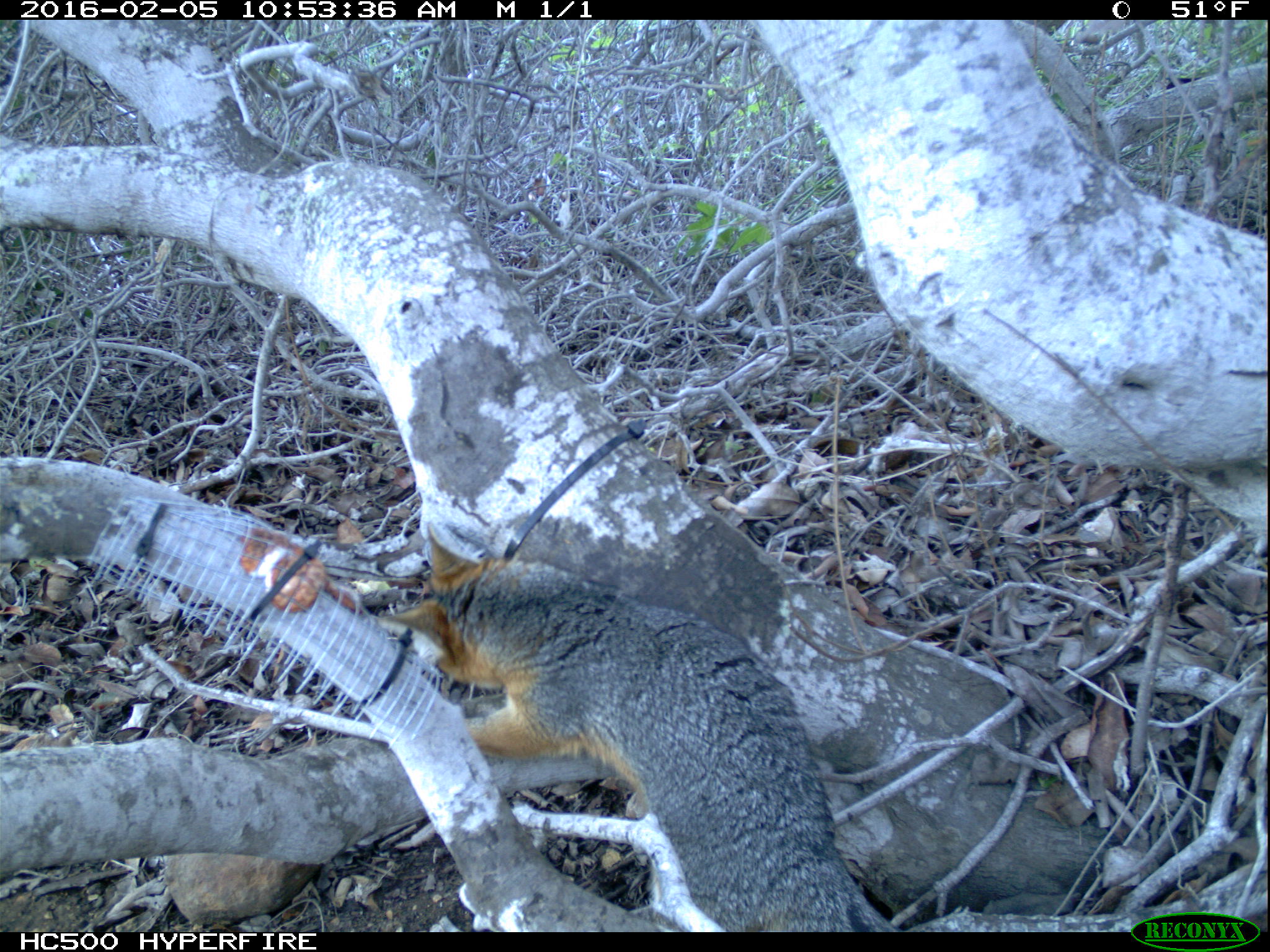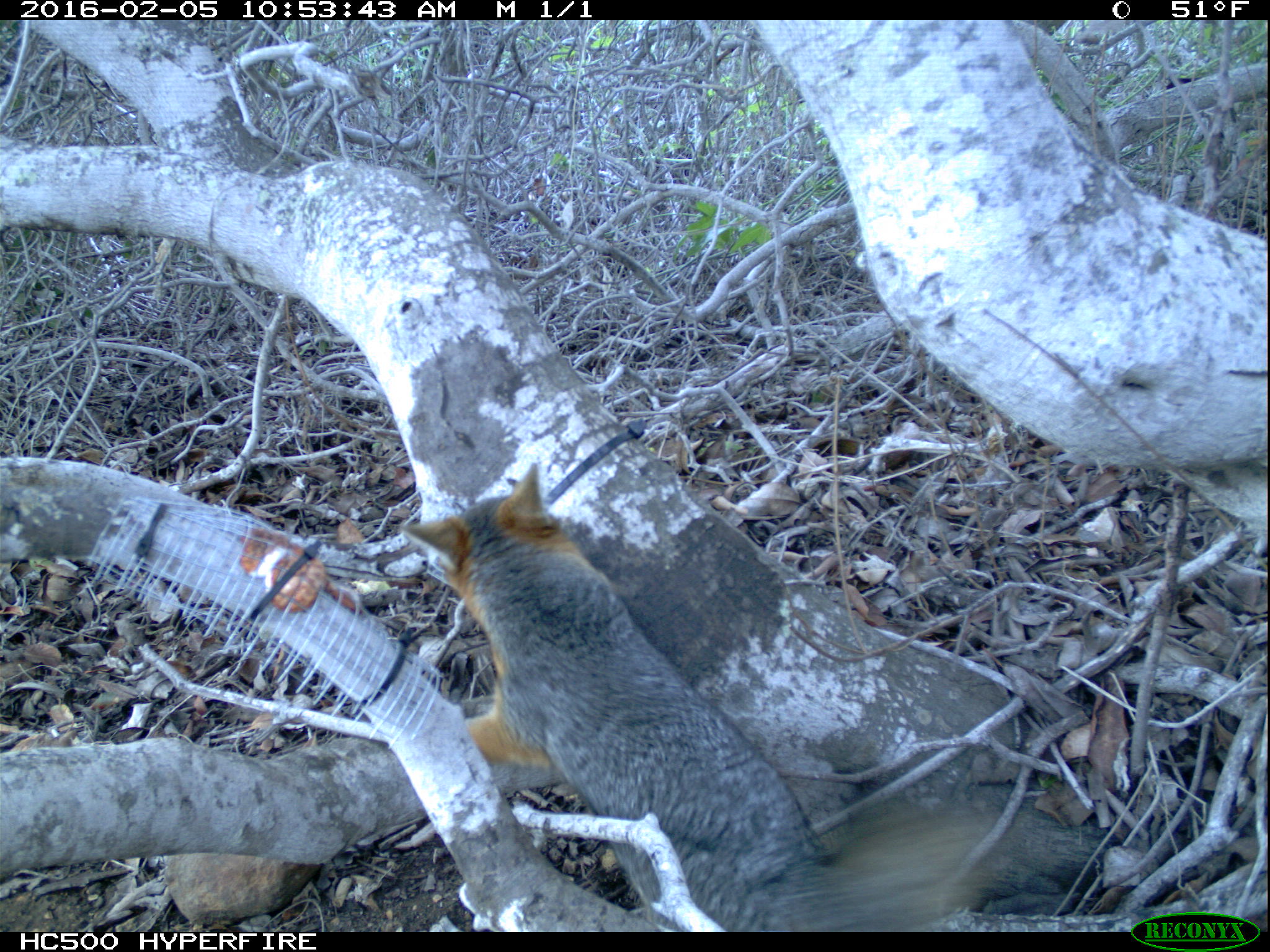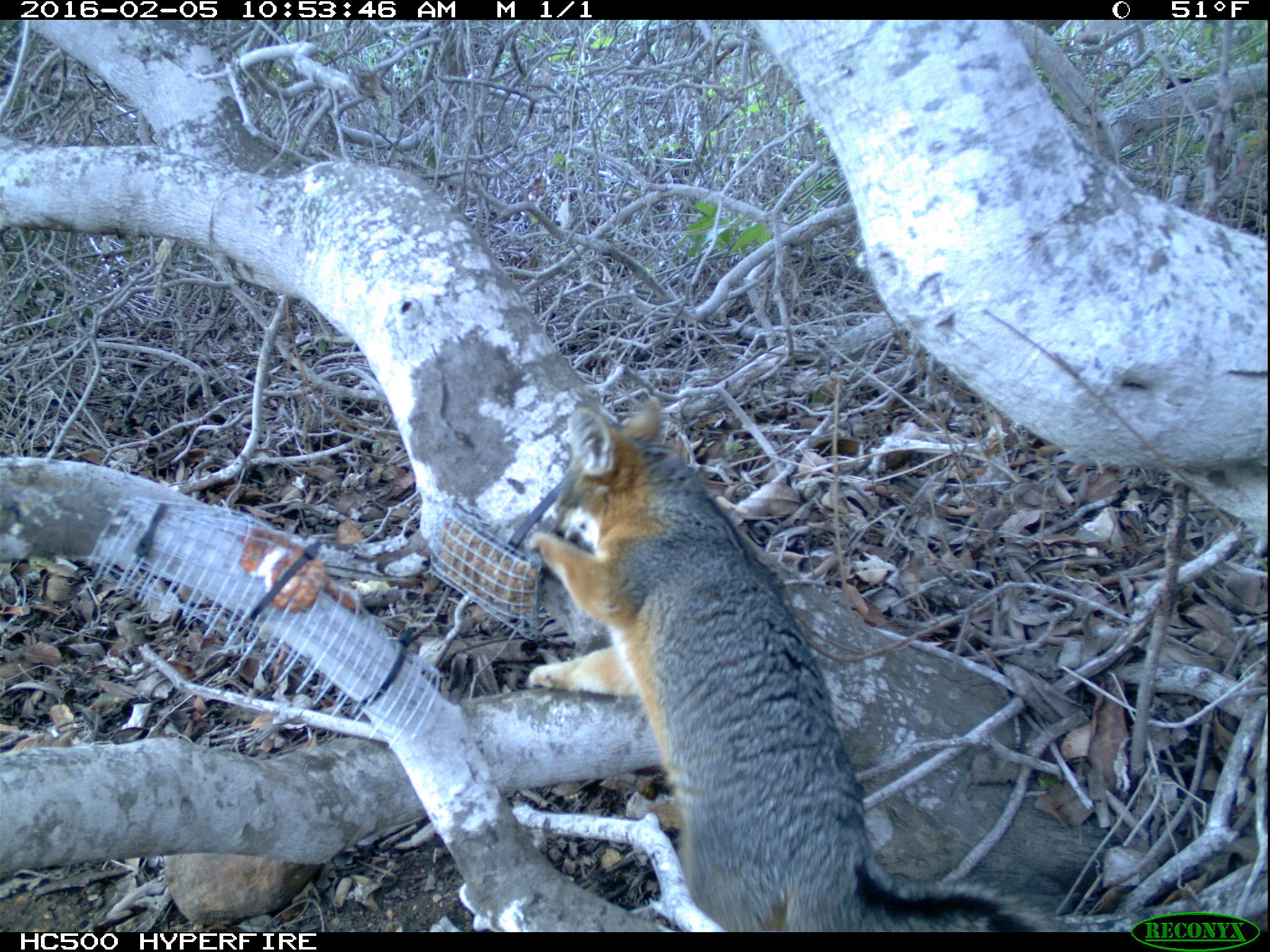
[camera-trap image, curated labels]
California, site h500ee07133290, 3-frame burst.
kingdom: Animalia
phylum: Chordata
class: Mammalia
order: Carnivora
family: Canidae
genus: Urocyon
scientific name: Urocyon littoralis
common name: island fox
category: fox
Fox (island fox) (Urocyon littoralis).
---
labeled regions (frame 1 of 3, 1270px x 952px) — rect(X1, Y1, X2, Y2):
fox: rect(373, 518, 871, 932)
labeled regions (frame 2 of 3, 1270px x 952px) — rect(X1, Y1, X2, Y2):
fox: rect(392, 458, 1108, 932)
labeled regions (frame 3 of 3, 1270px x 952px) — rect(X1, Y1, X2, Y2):
fox: rect(522, 397, 1059, 932)